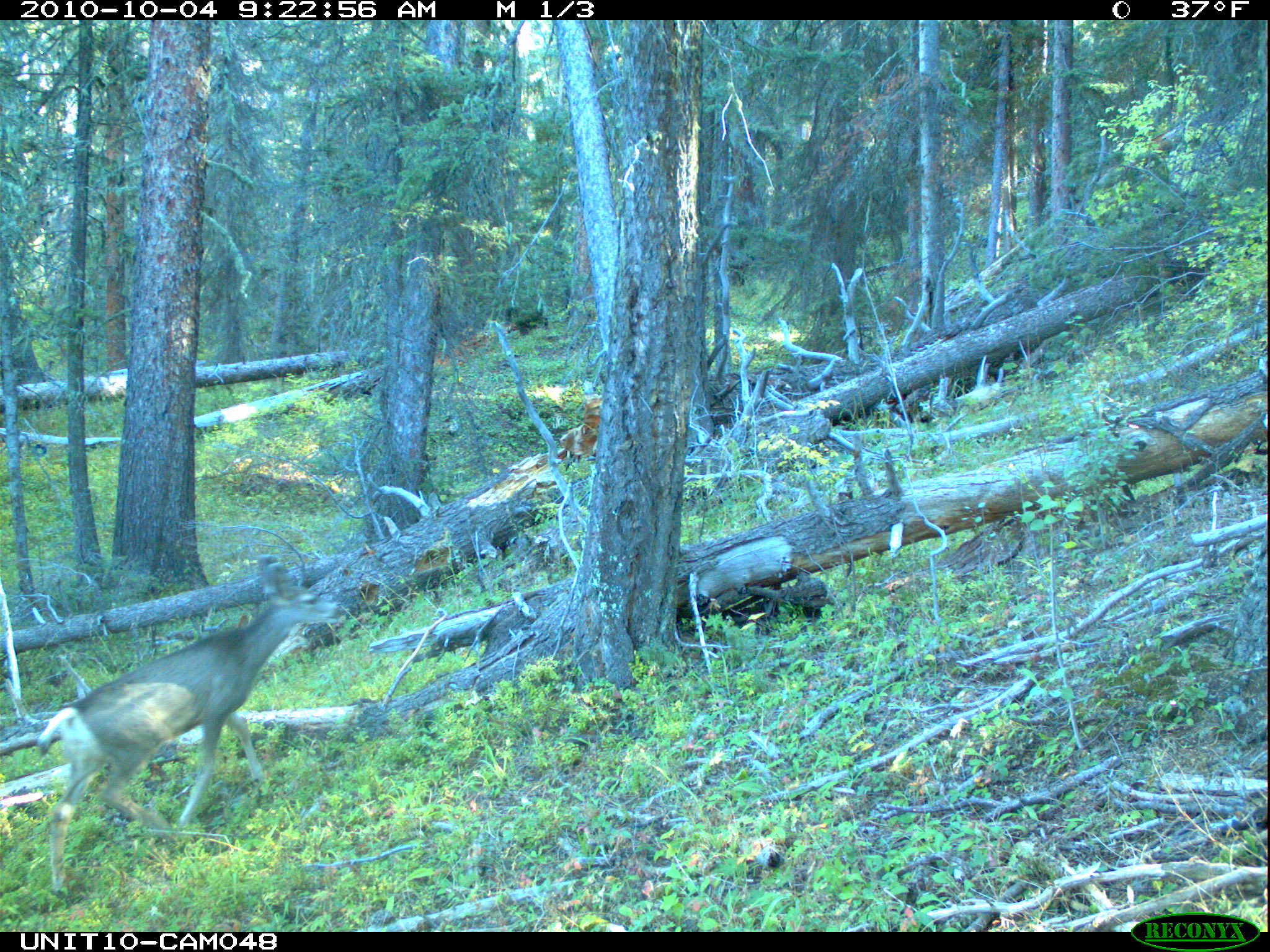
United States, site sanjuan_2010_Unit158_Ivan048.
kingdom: Animalia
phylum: Chordata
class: Mammalia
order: Artiodactyla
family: Cervidae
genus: Odocoileus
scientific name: Odocoileus hemionus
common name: mule deer